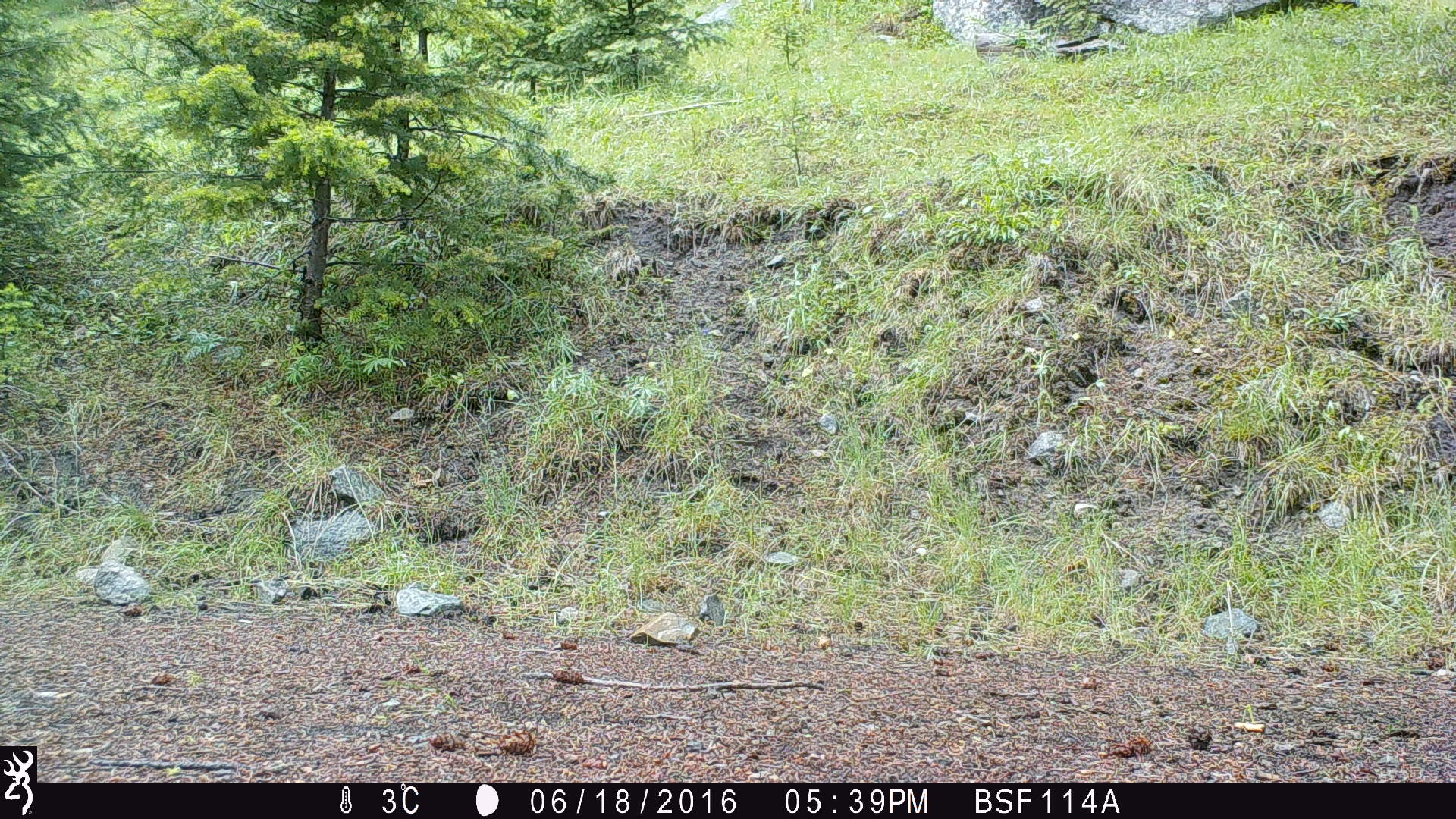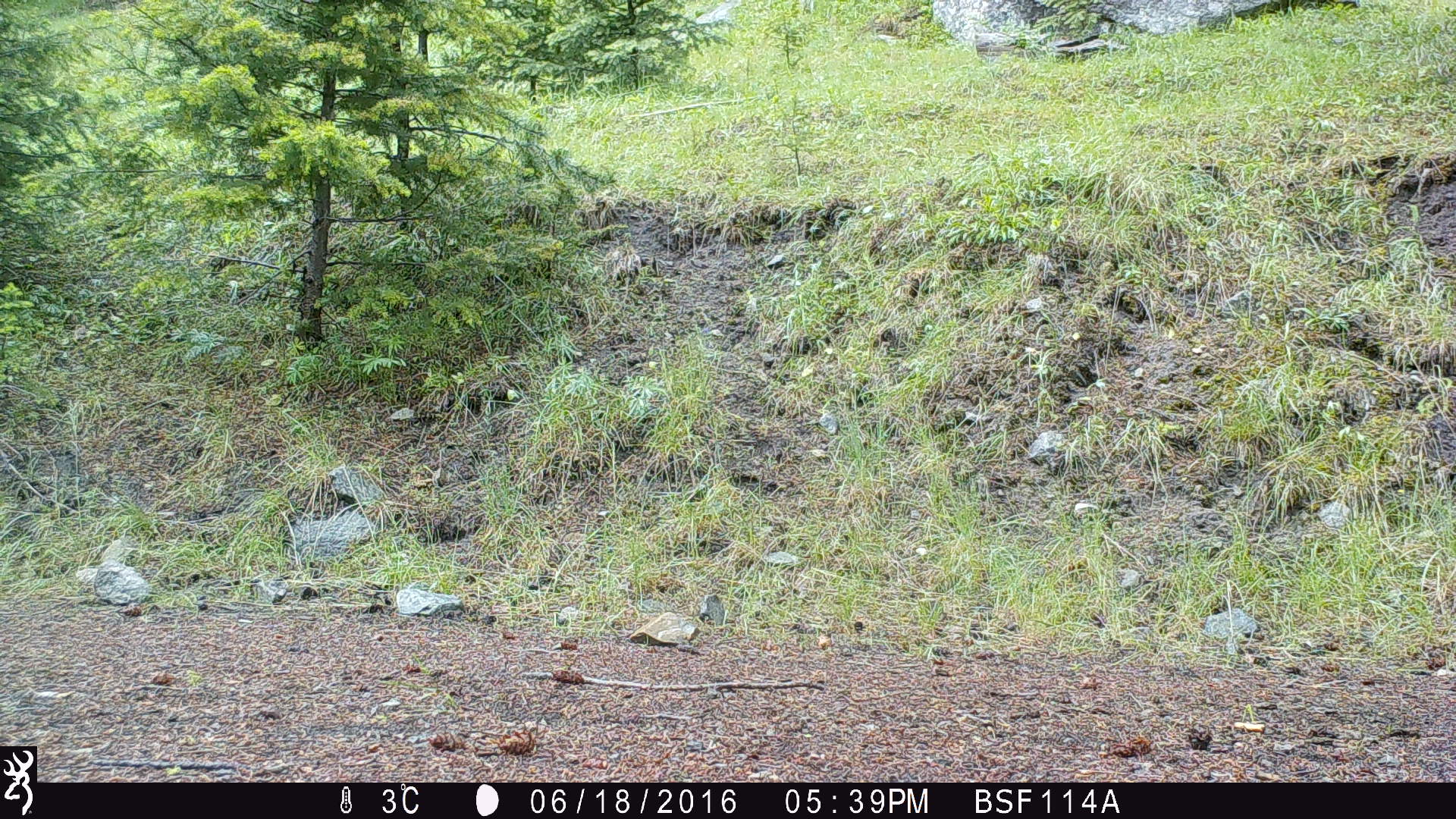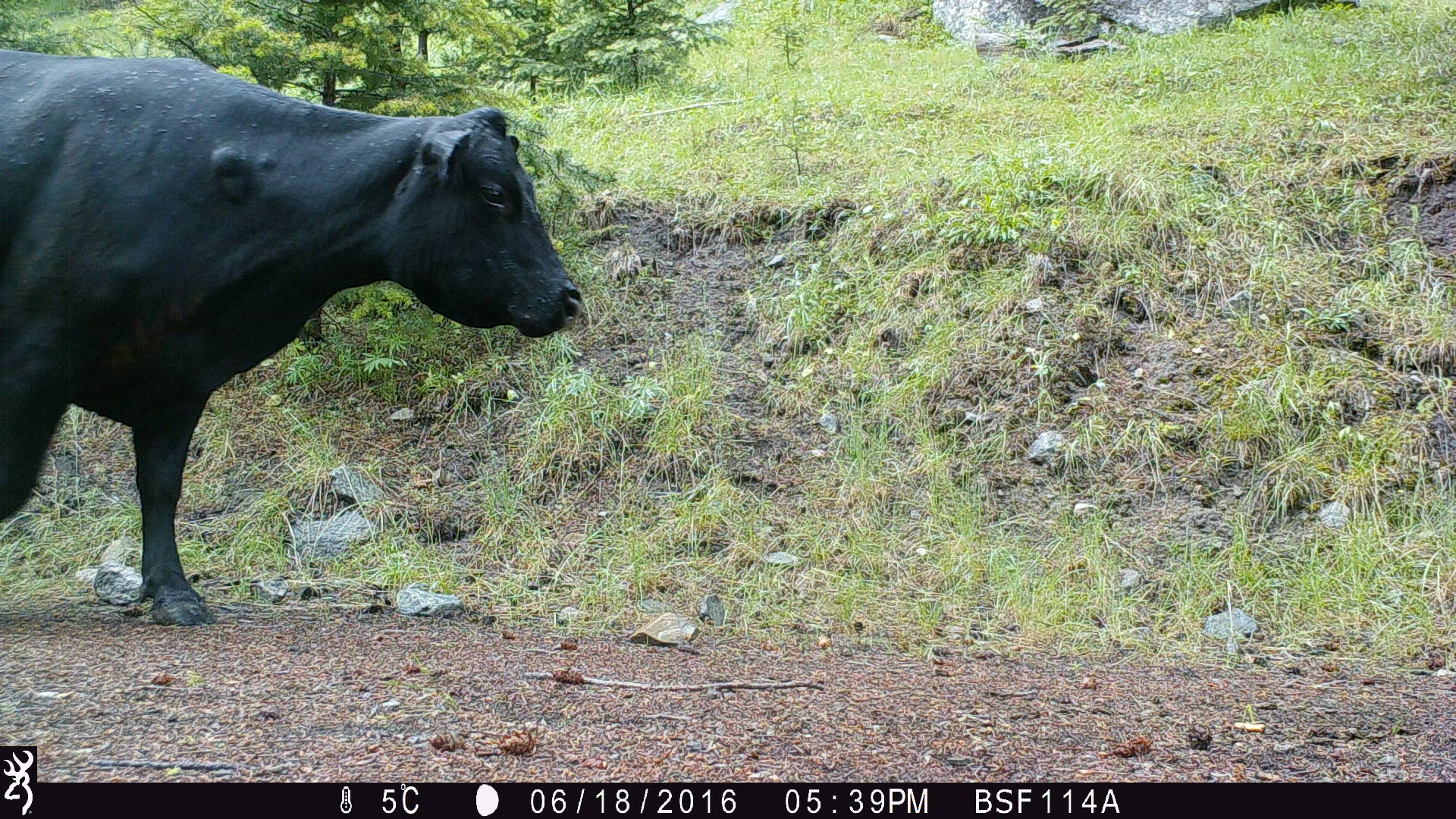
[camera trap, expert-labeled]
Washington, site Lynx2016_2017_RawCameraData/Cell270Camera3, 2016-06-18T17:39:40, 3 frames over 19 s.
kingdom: Animalia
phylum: Chordata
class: Mammalia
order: Artiodactyla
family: Bovidae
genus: Bos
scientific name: Bos taurus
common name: domestic cattle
Domestic cattle (Bos taurus). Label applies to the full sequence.